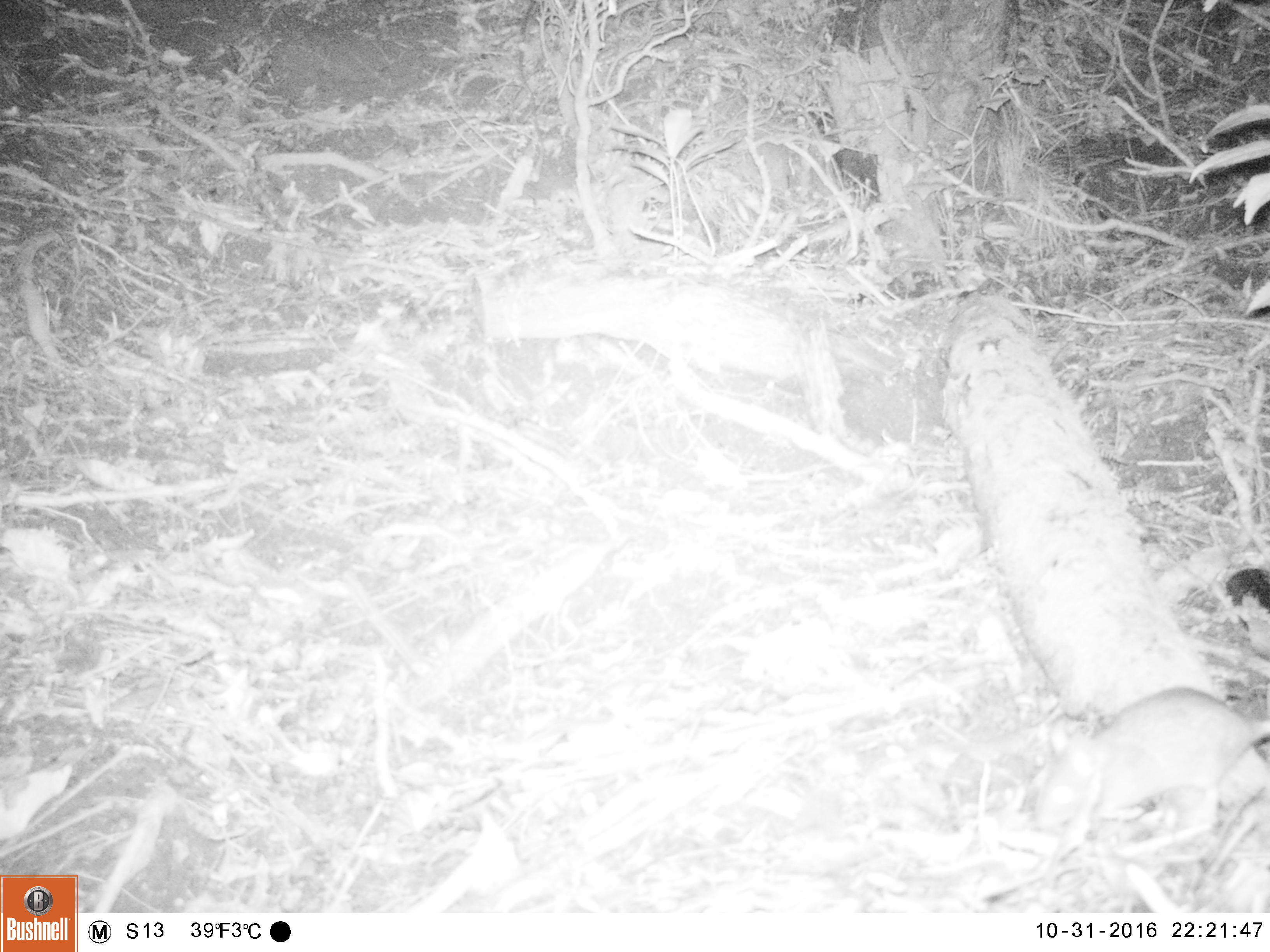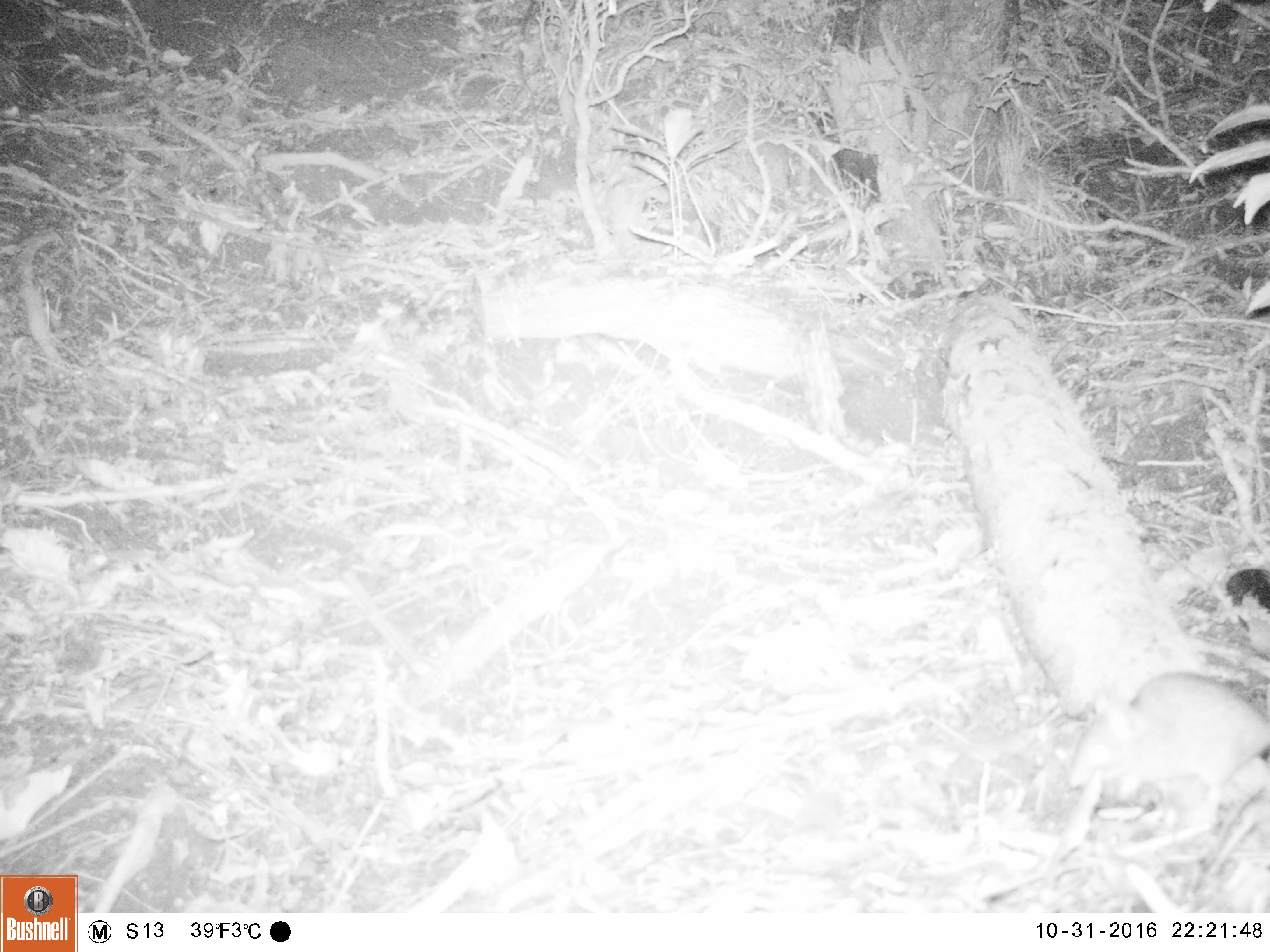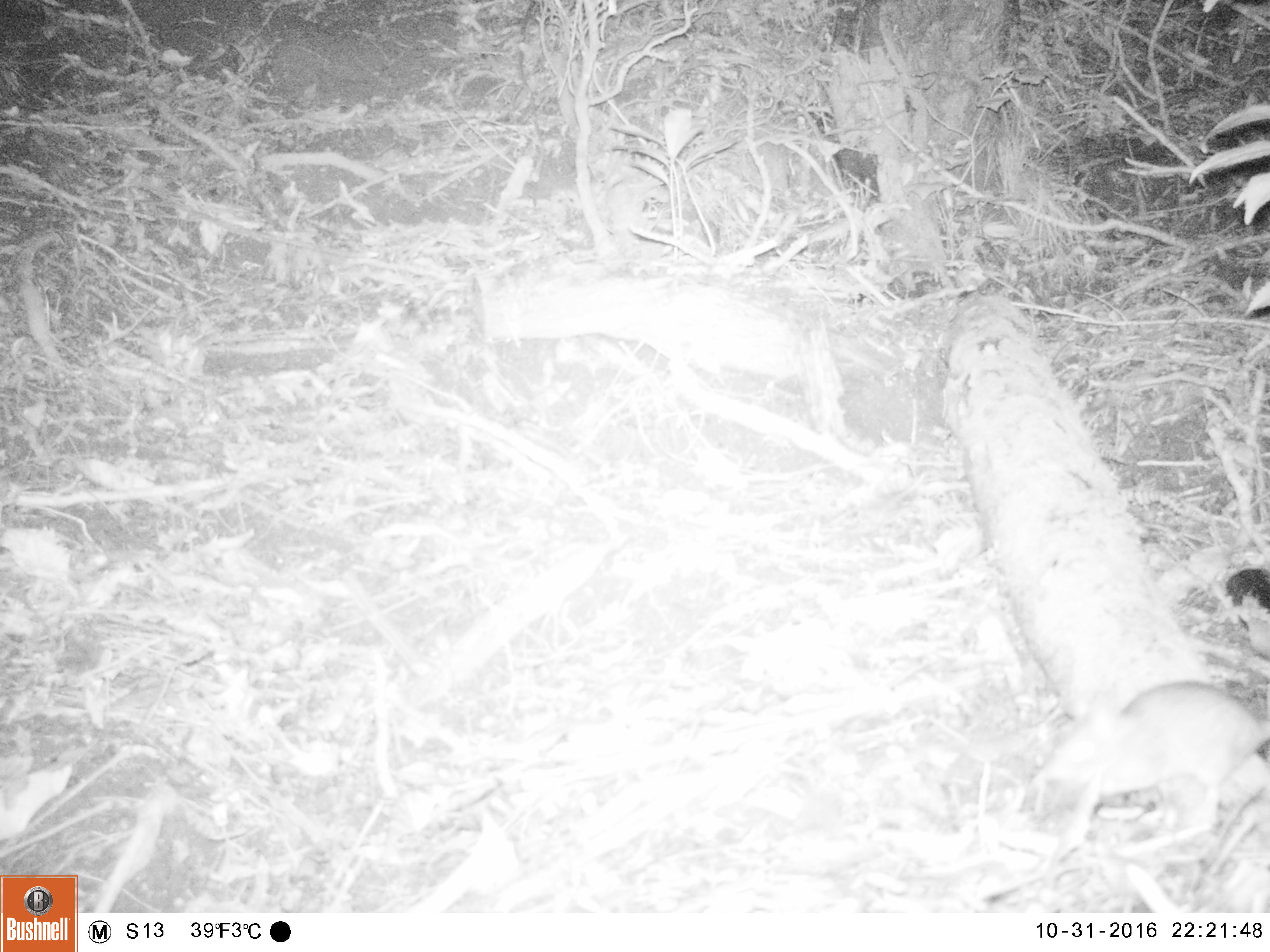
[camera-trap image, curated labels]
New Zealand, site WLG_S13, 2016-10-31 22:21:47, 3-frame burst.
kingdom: Animalia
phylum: Chordata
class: Mammalia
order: Rodentia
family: Muridae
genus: Rattus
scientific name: Rattus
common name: rat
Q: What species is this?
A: Rat (Rattus).